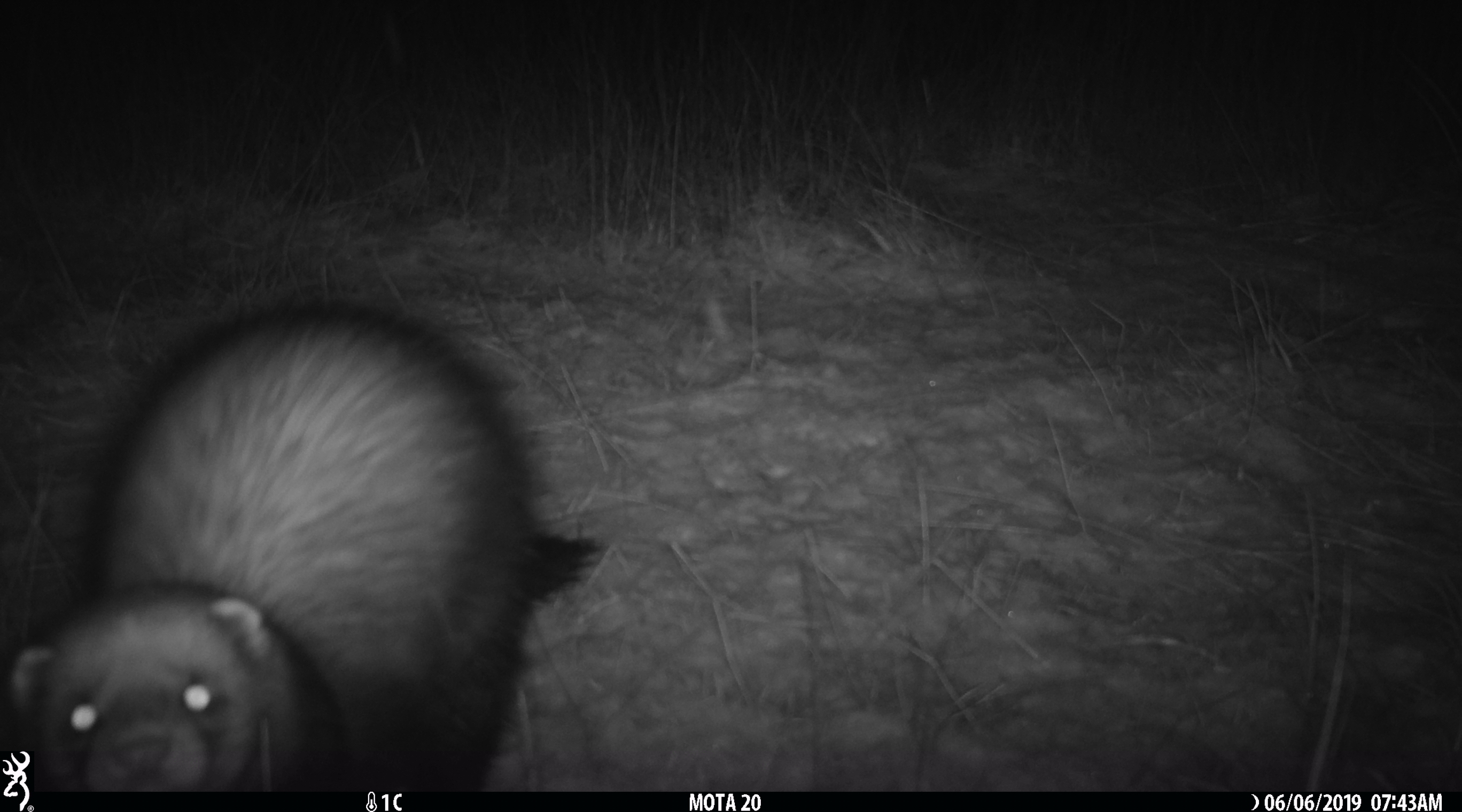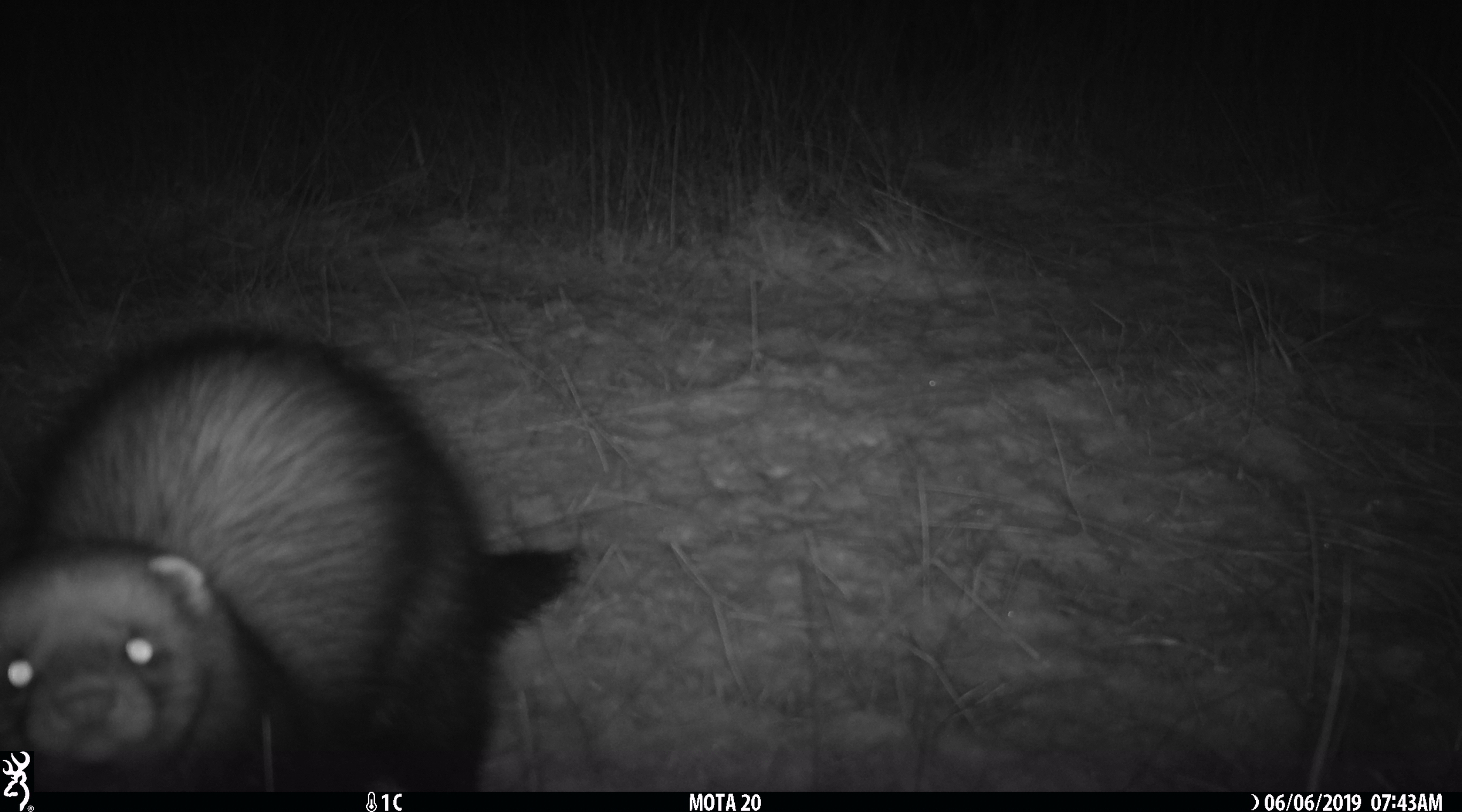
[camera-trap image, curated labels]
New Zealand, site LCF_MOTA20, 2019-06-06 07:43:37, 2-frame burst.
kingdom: Animalia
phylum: Chordata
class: Mammalia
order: Carnivora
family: Mustelidae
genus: Mustela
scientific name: Mustela furo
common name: ferret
Ferret (Mustela furo).